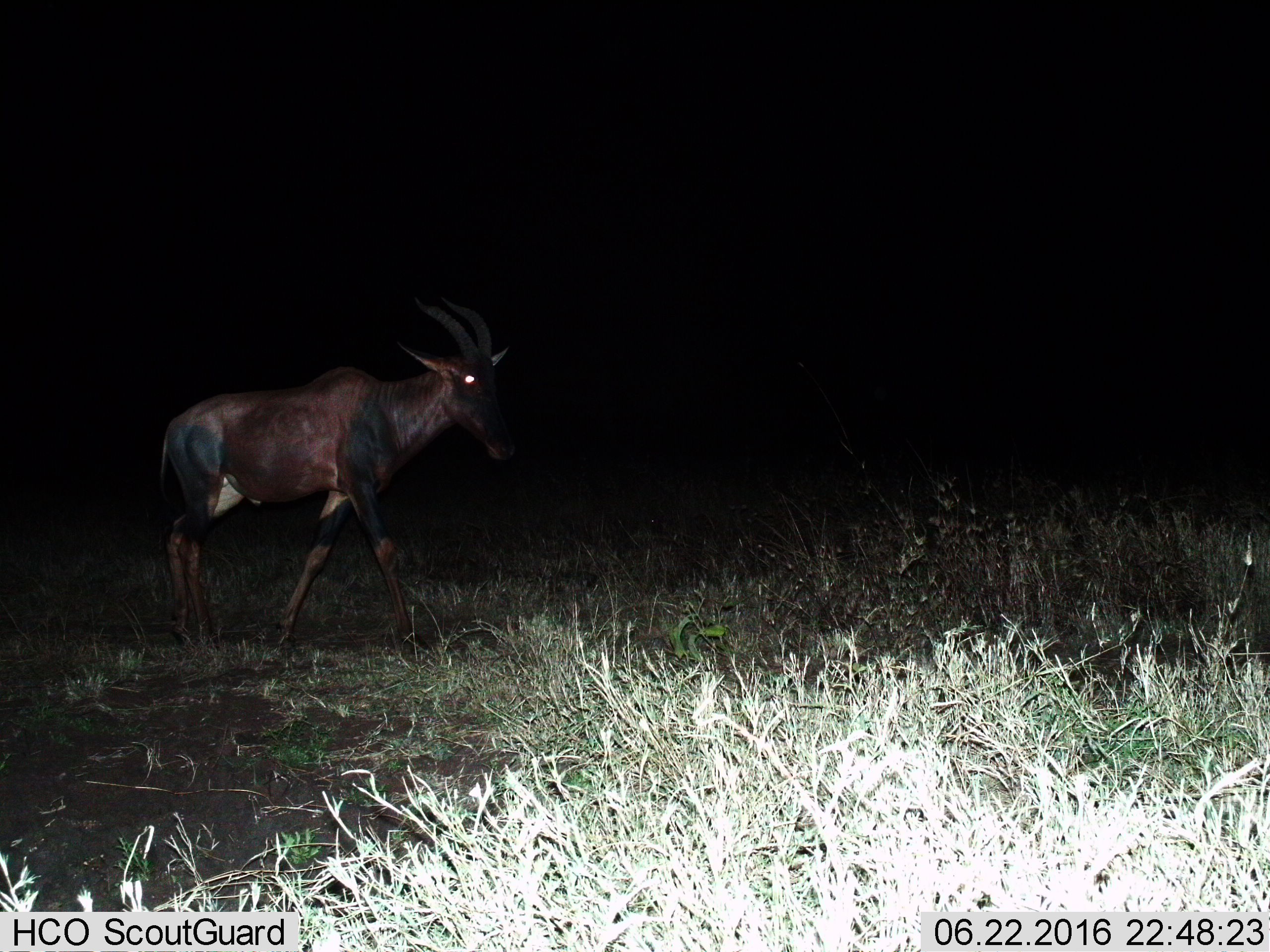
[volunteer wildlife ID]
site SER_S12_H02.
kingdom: Animalia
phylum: Chordata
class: Mammalia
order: Artiodactyla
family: Bovidae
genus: Damaliscus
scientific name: Damaliscus lunatus jimela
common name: topi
Topi (Damaliscus lunatus jimela), count 1. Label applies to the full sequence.